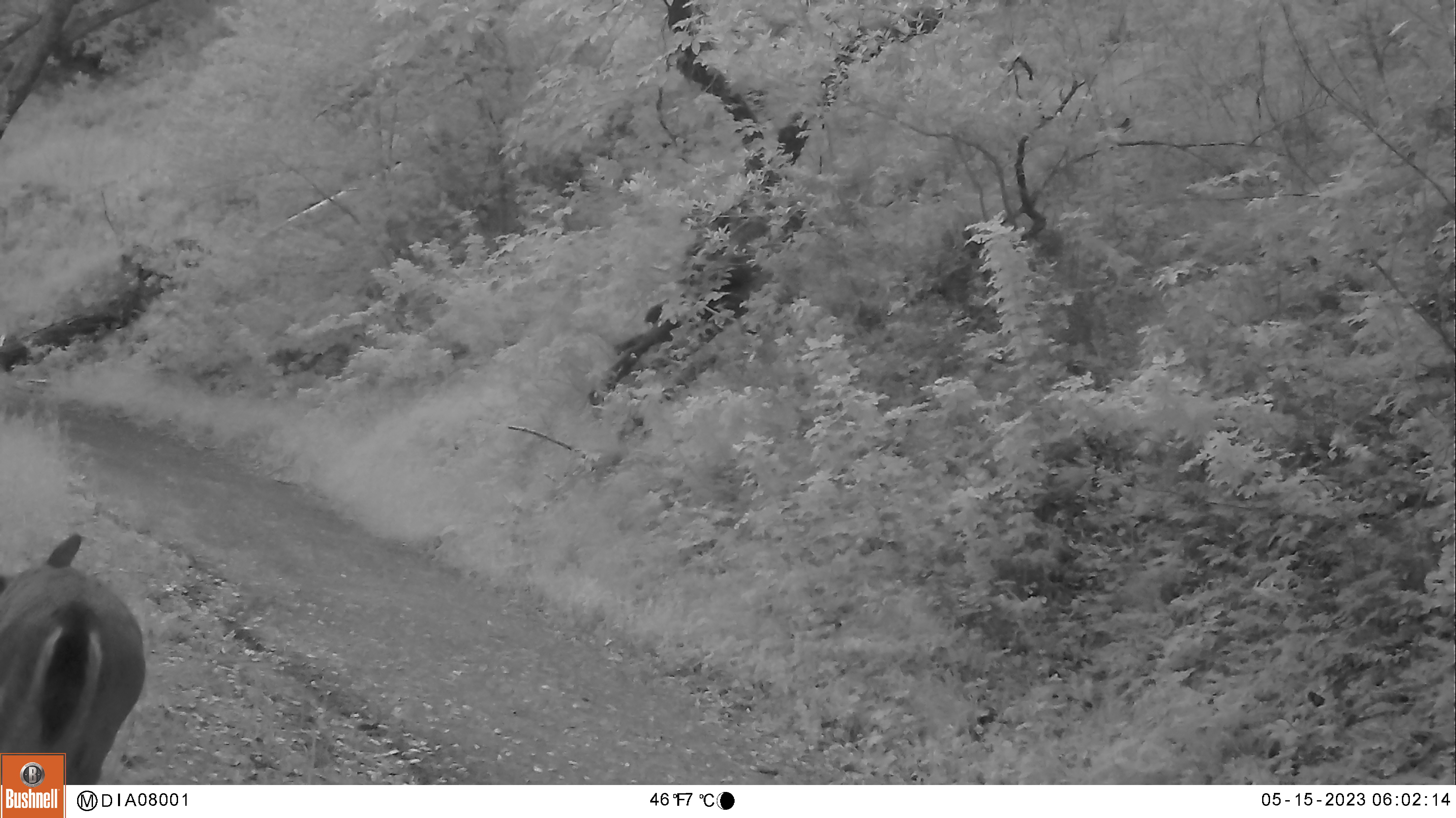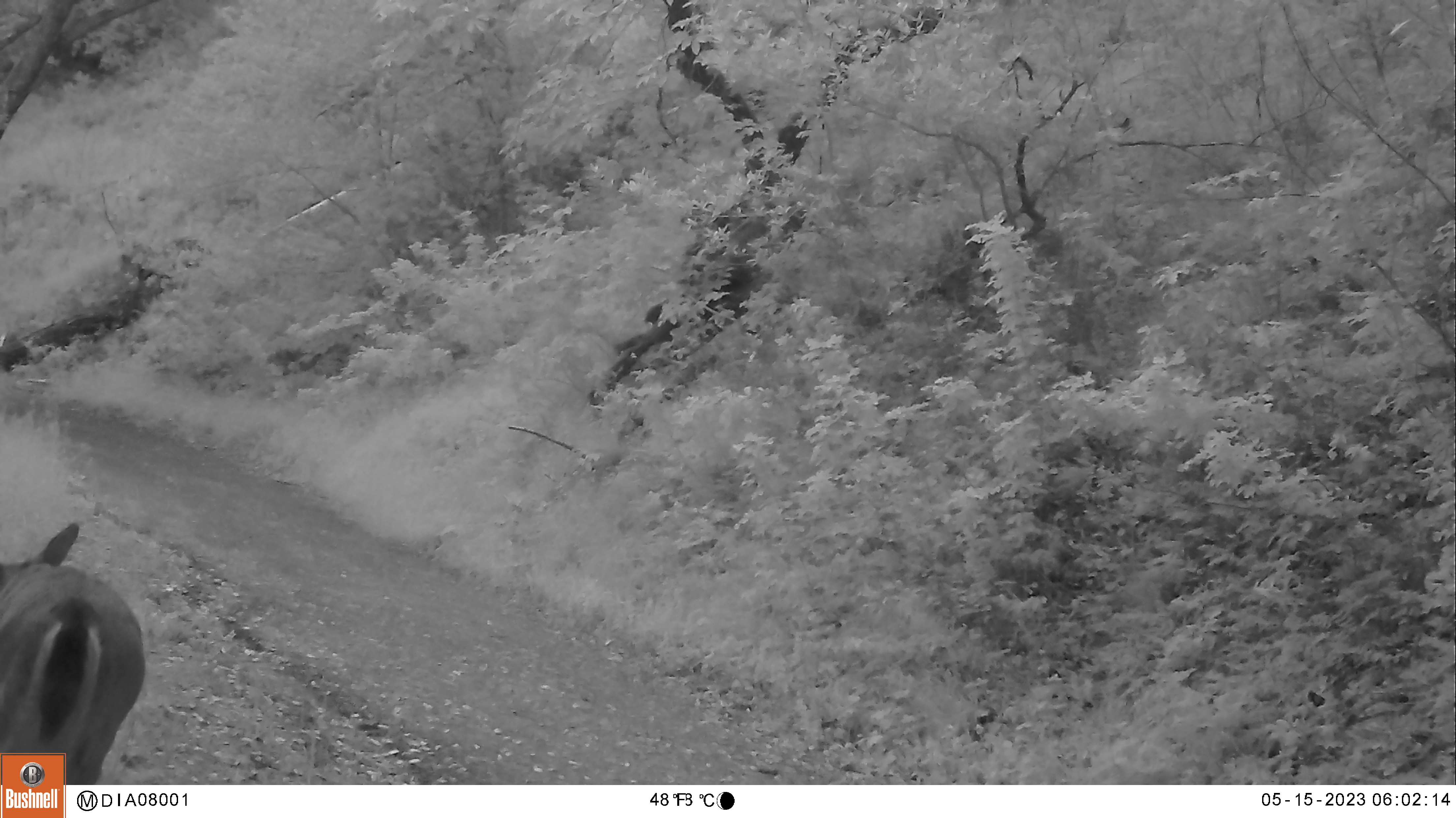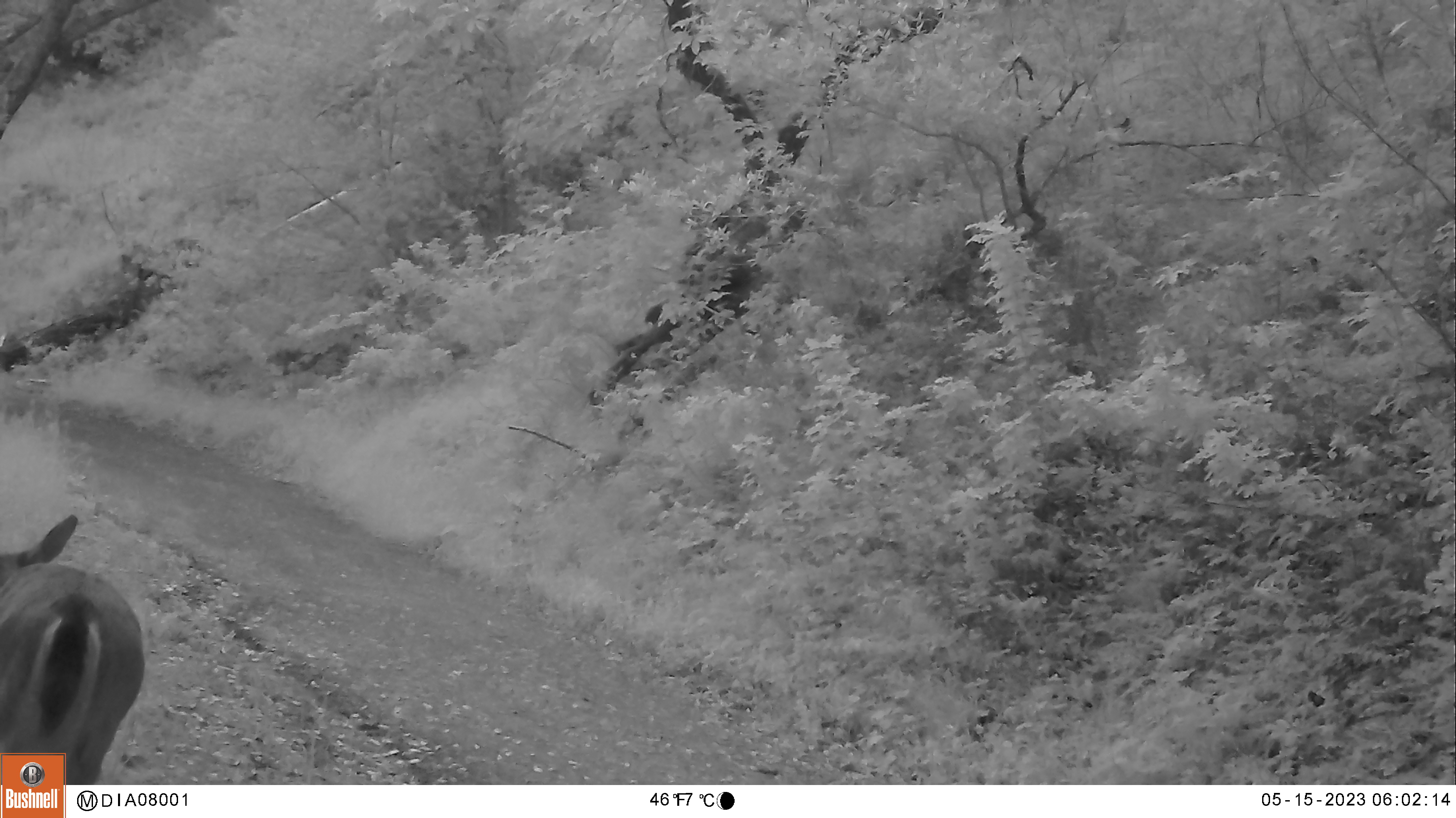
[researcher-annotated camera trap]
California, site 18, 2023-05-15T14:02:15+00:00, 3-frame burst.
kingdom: Animalia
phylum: Chordata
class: Mammalia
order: Artiodactyla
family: Cervidae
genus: Odocoileus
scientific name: Odocoileus hemionus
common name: mule deer